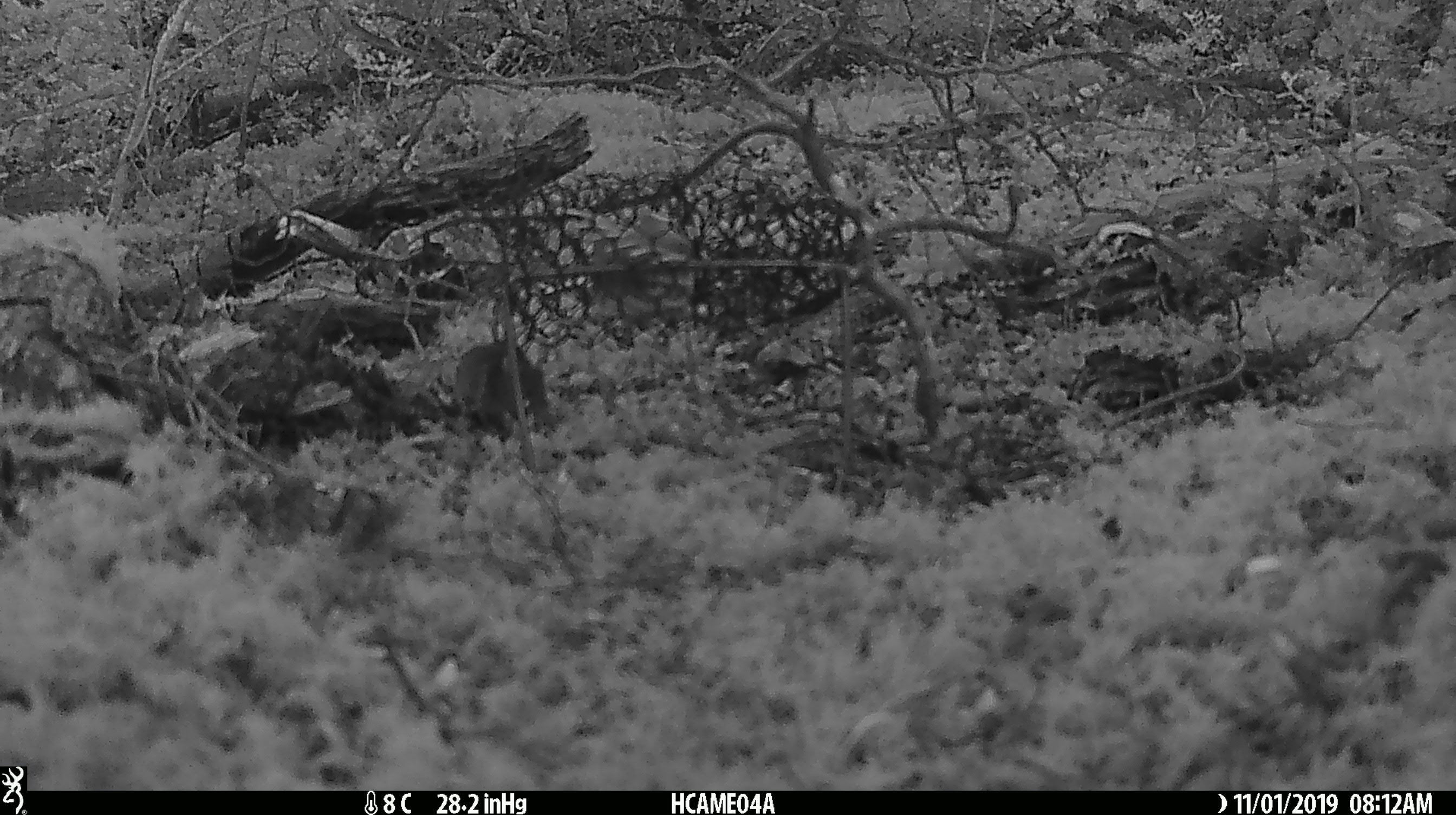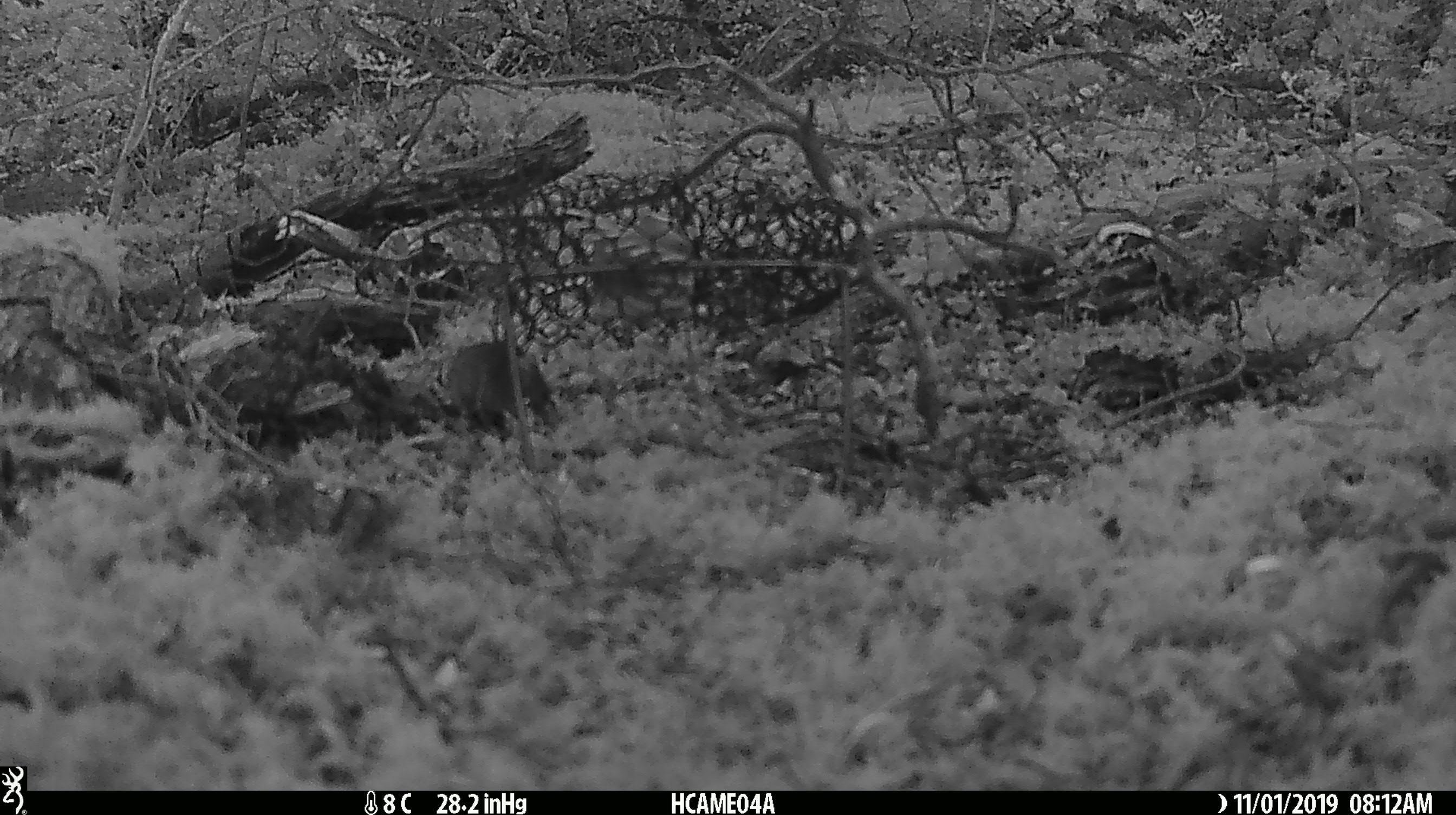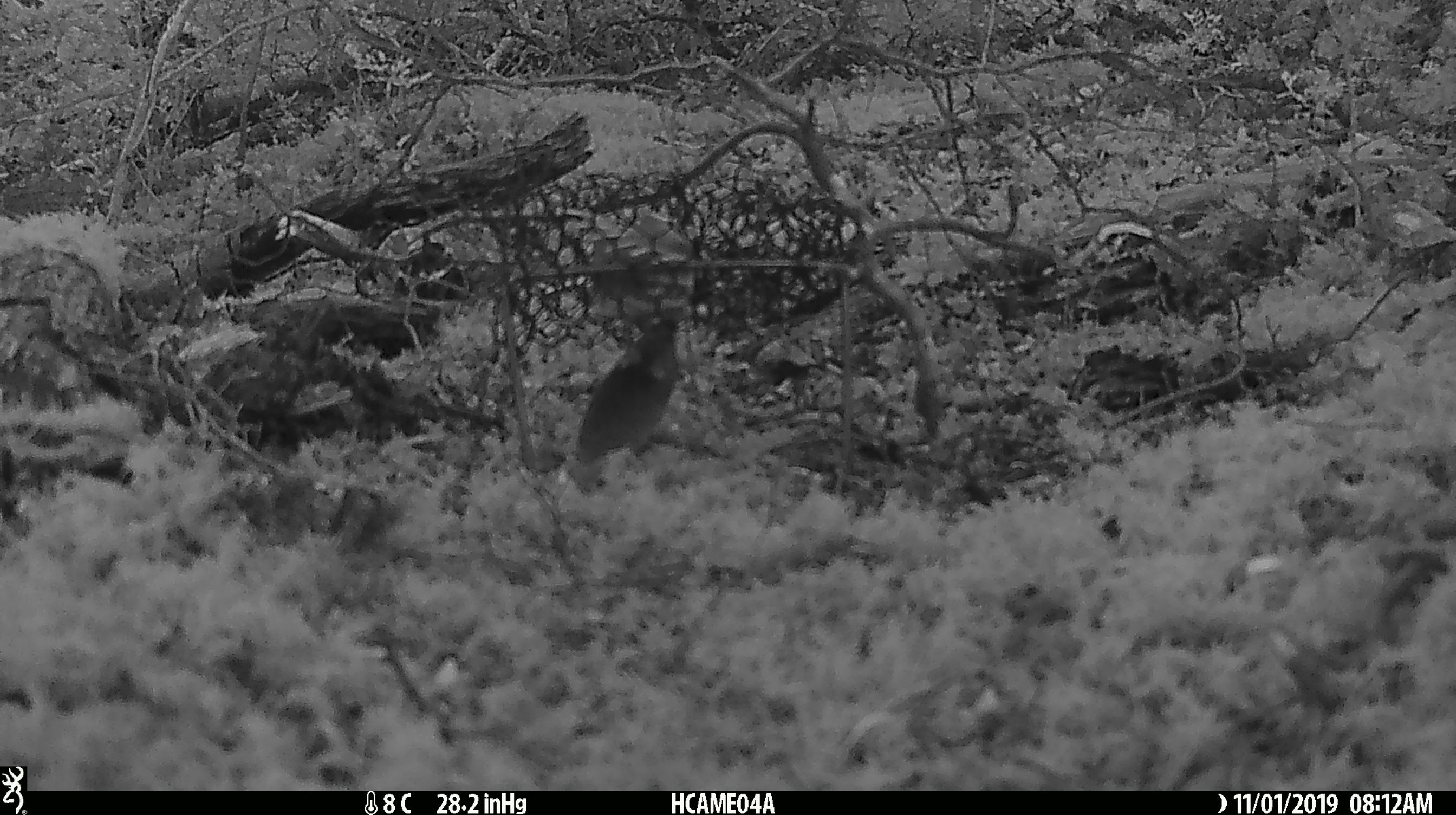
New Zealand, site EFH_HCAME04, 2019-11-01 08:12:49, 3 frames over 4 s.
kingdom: Animalia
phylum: Chordata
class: Mammalia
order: Rodentia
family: Muridae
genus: Mus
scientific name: Mus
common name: mouse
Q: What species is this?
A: Mouse (Mus).